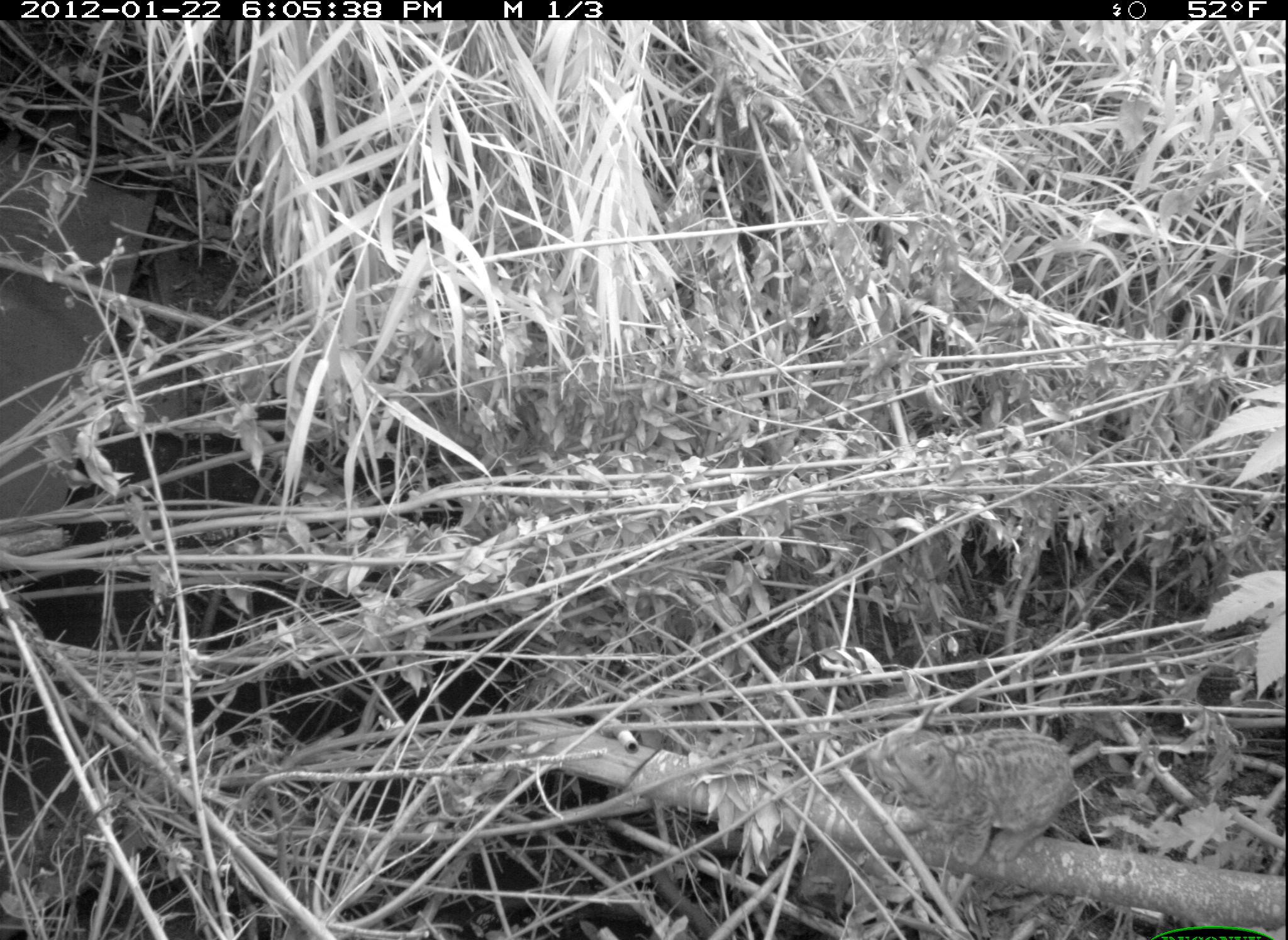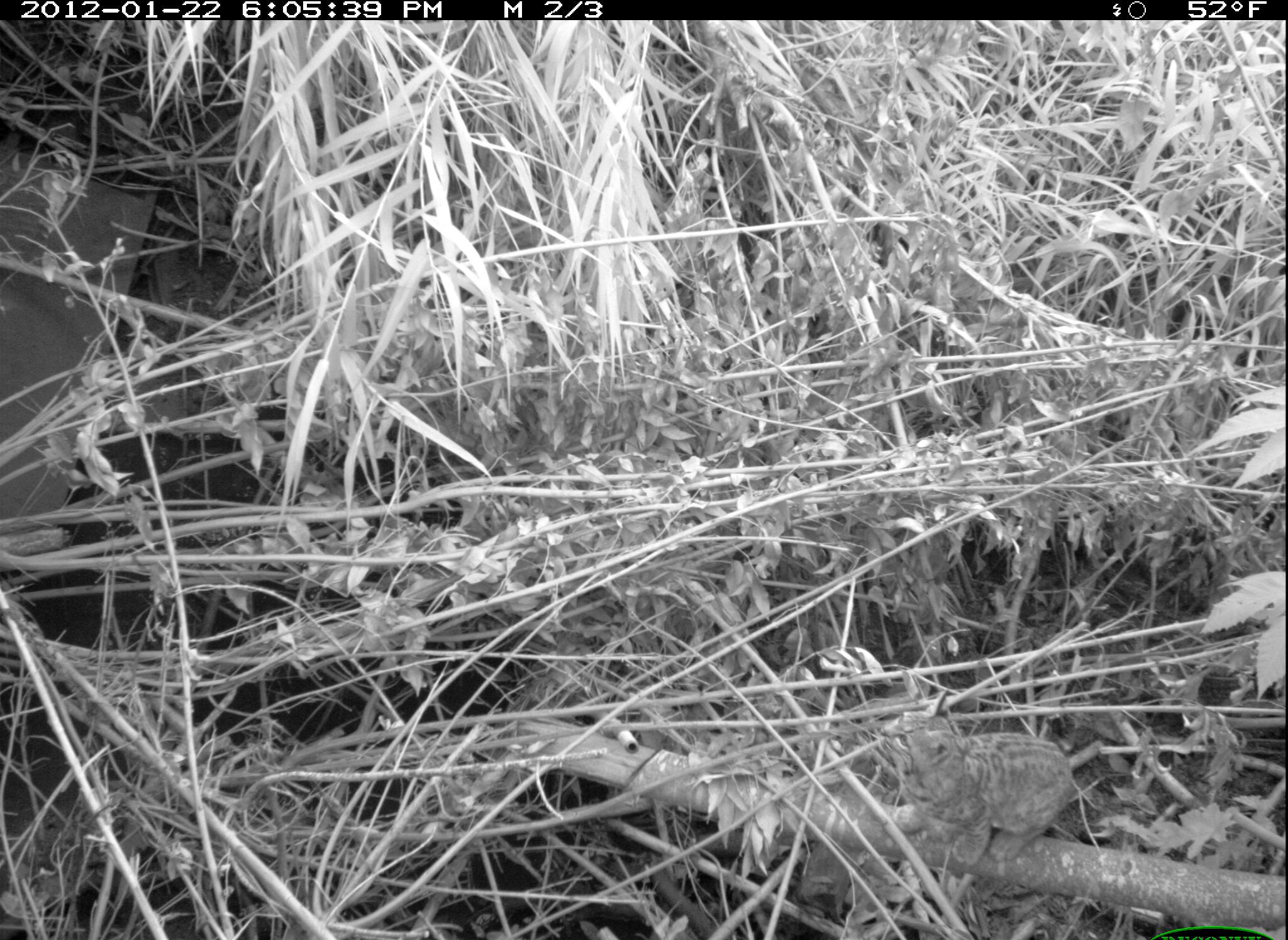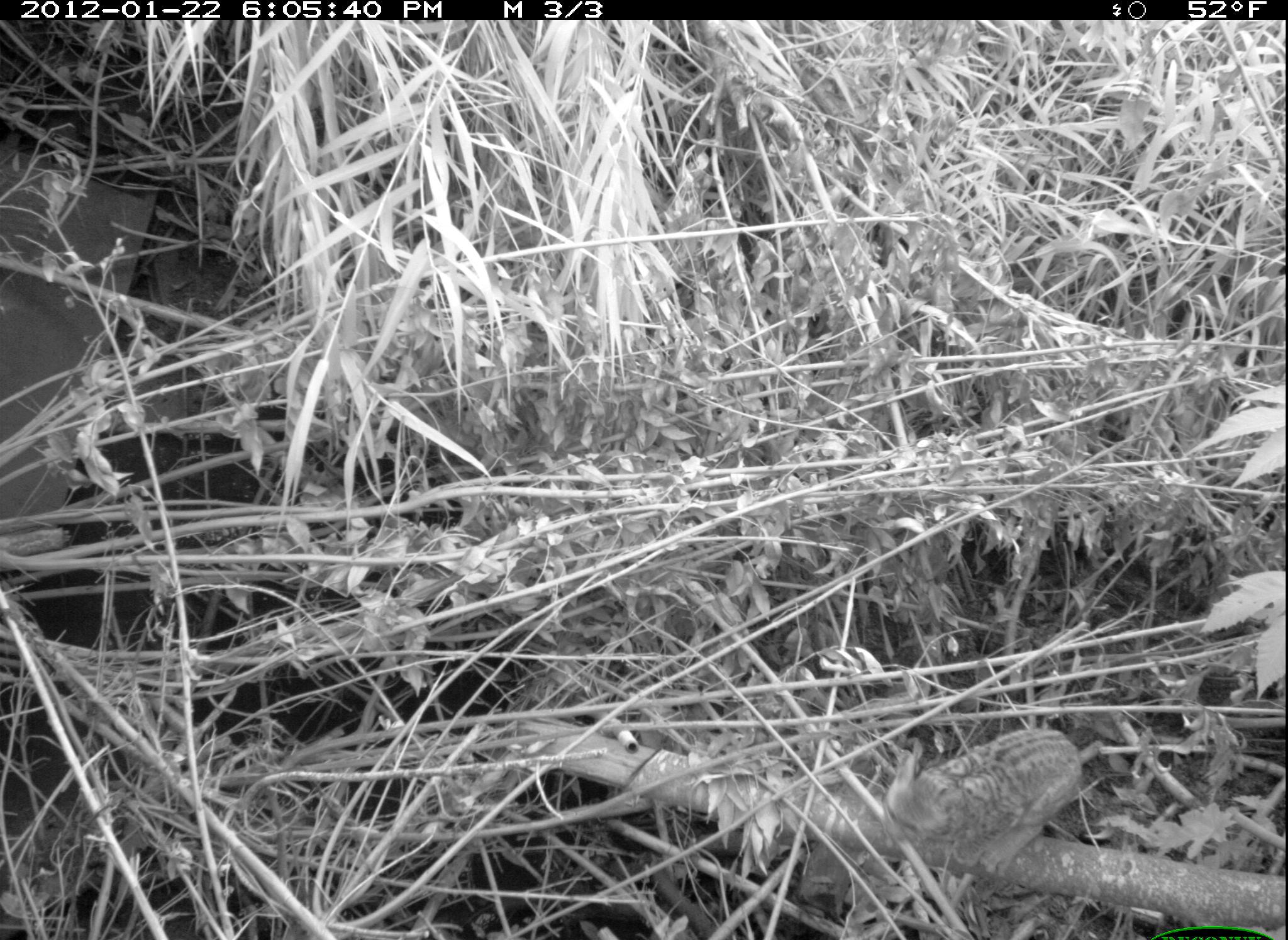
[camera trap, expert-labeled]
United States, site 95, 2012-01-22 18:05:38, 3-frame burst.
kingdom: Animalia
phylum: Chordata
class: Mammalia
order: Carnivora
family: Felidae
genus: Lynx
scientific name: Lynx rufus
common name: bobcat